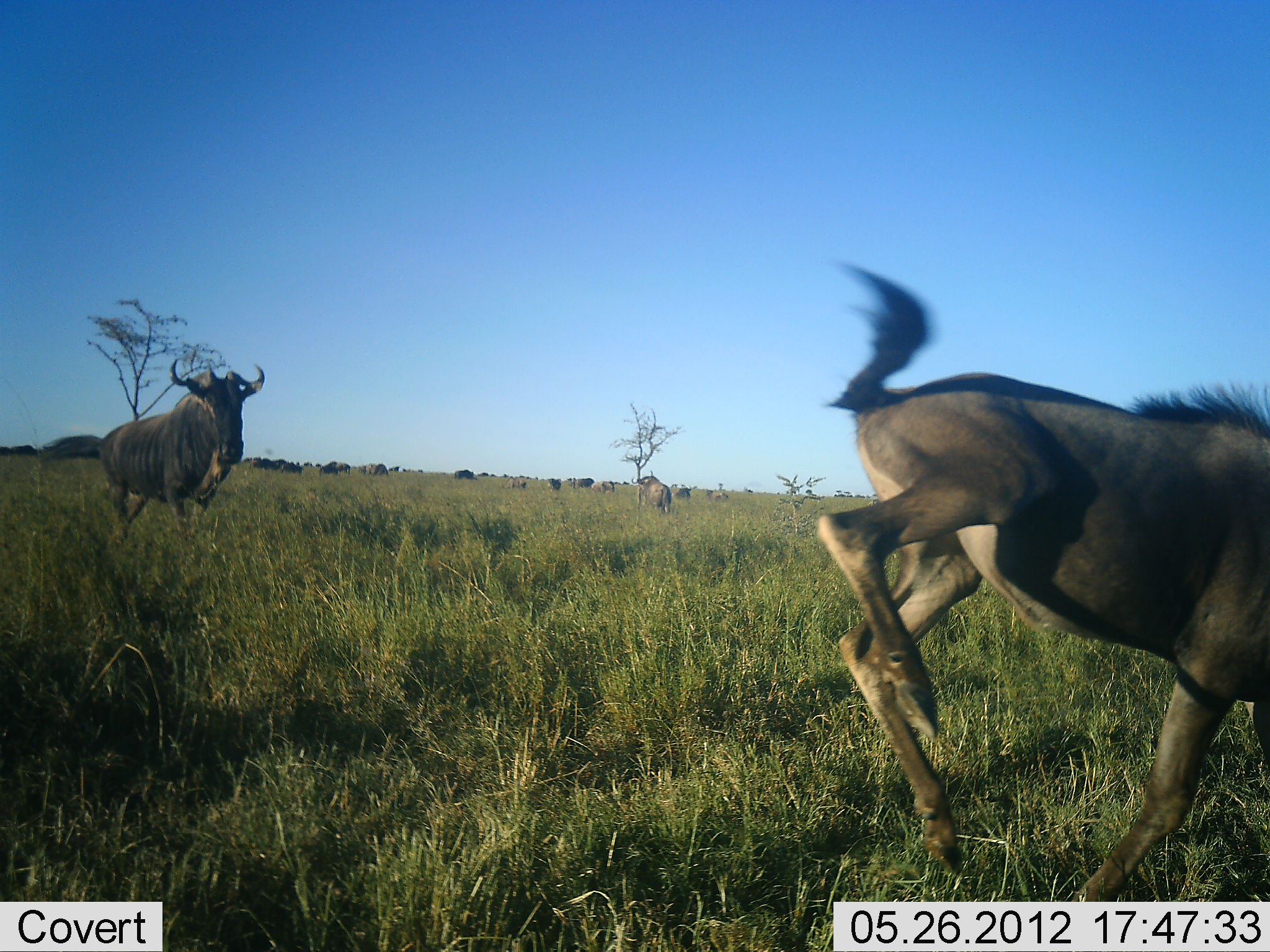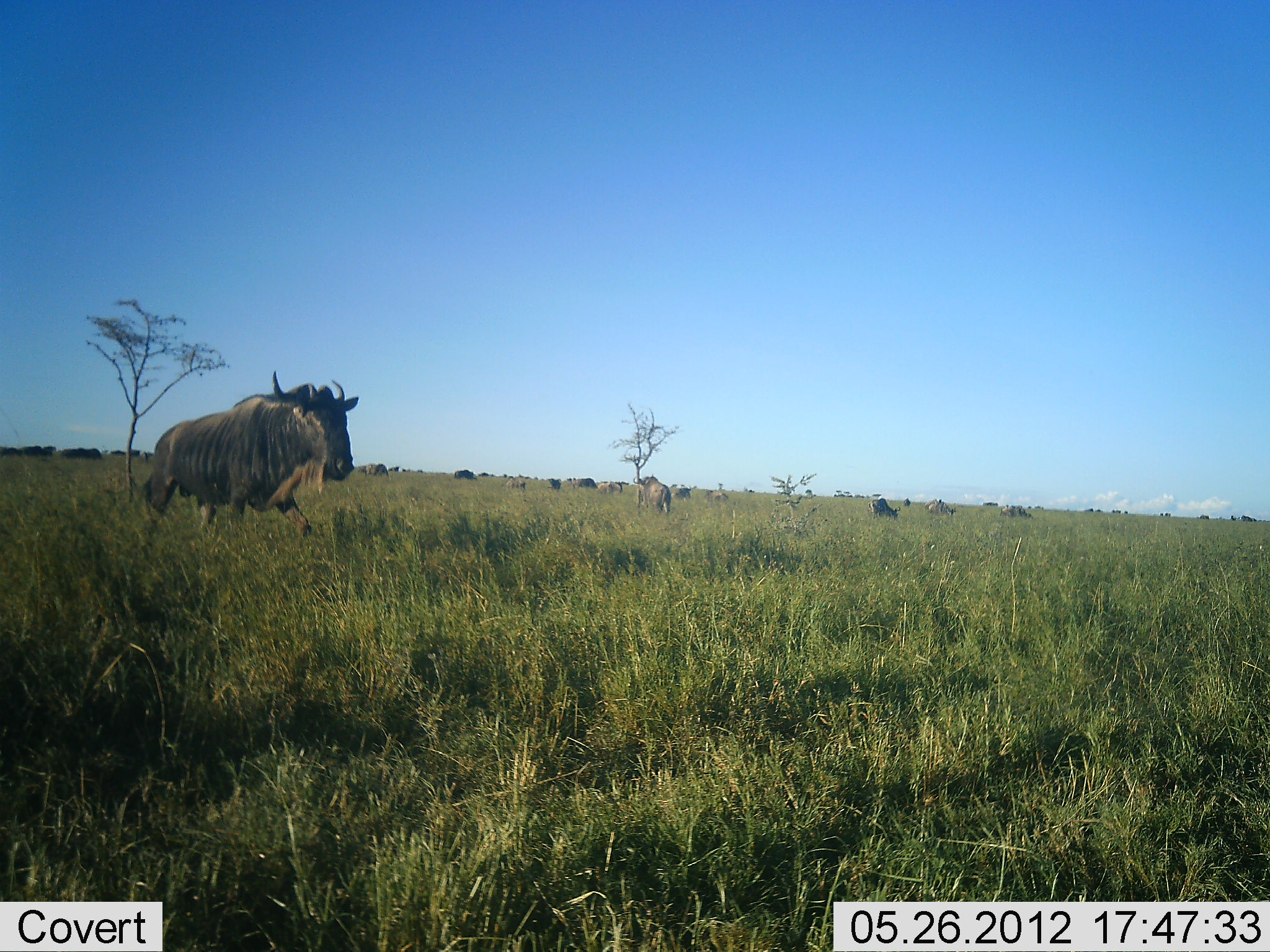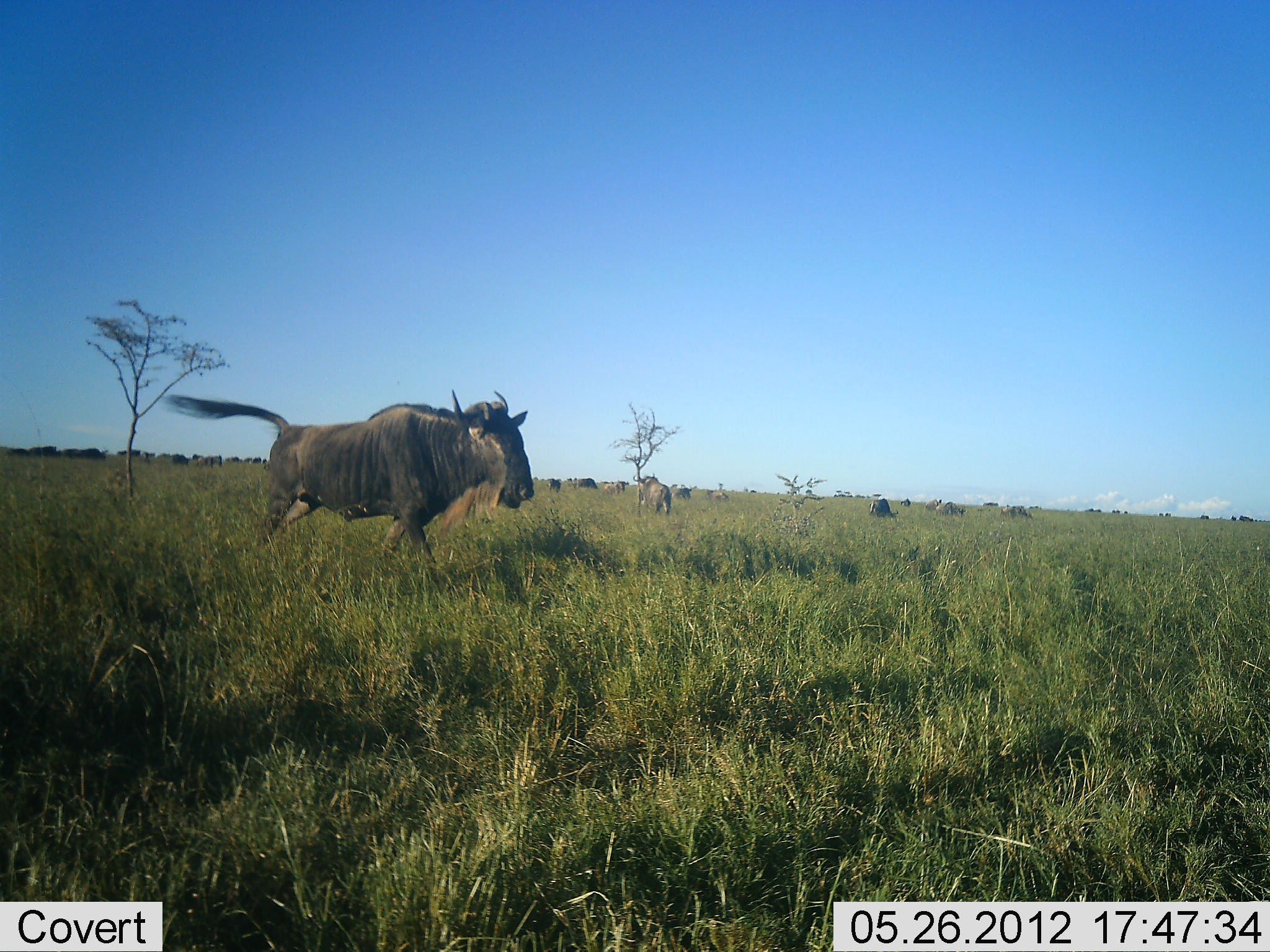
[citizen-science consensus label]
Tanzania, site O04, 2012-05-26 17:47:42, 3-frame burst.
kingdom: Animalia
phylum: Chordata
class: Mammalia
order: Artiodactyla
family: Bovidae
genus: Connochaetes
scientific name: Connochaetes taurinus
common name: blue wildebeest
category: wildebeest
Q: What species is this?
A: Wildebeest (blue wildebeest) (Connochaetes taurinus).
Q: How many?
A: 11-50.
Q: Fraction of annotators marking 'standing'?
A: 40%.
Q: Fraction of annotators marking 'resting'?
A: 20%.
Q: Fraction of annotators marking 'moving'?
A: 100%.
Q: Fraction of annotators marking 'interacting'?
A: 10%.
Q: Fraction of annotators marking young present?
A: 10%.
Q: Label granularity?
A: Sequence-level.